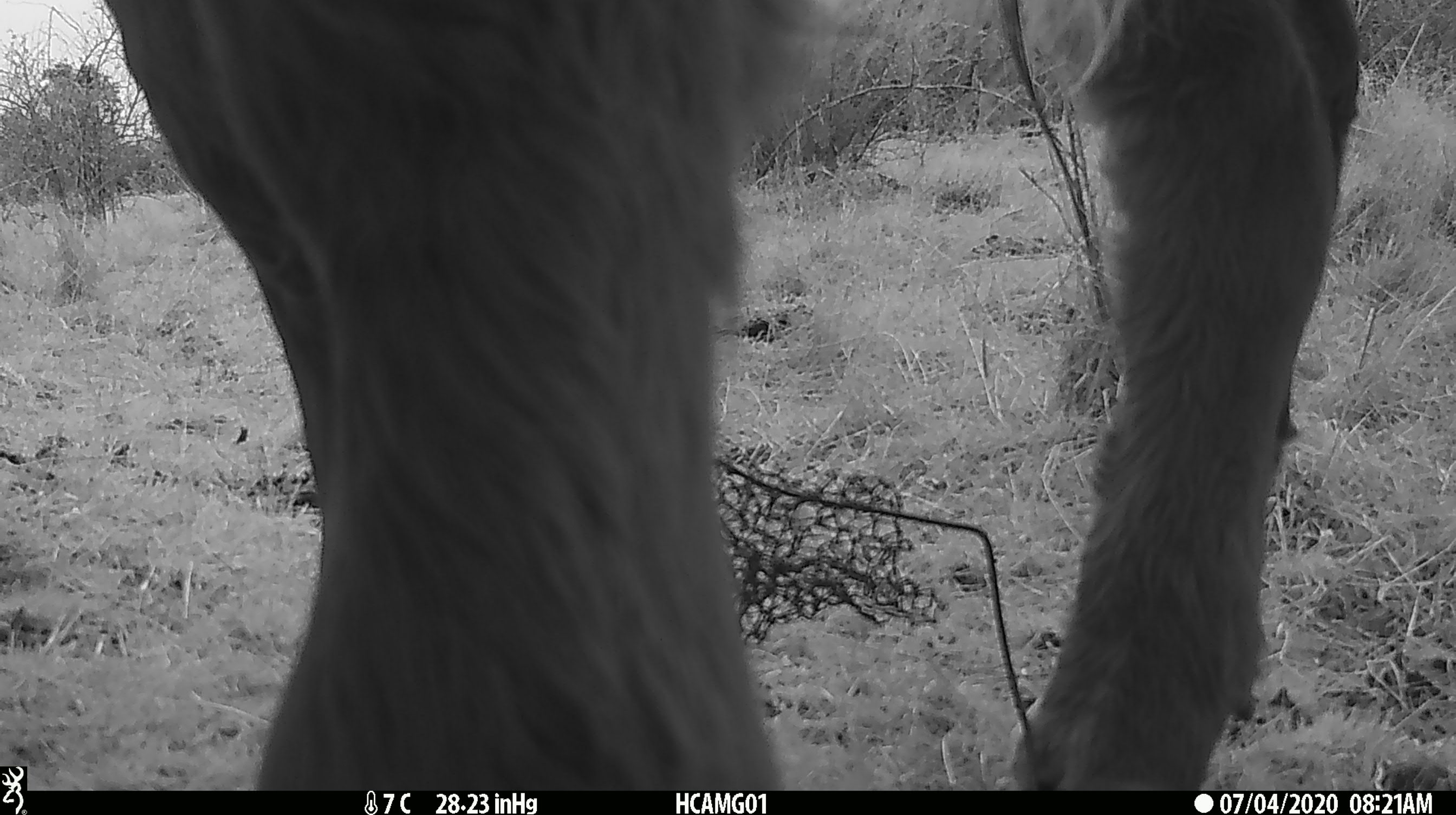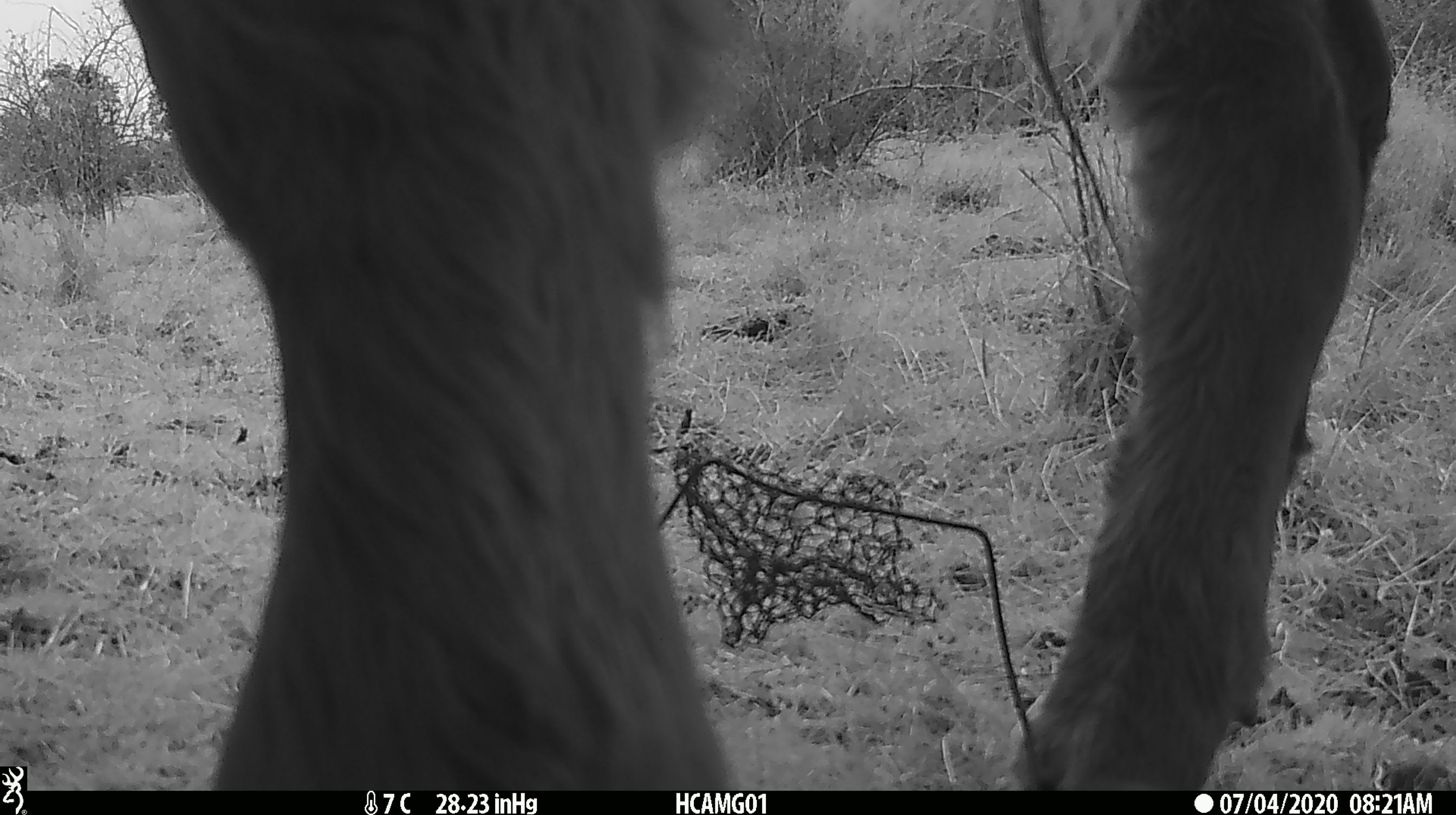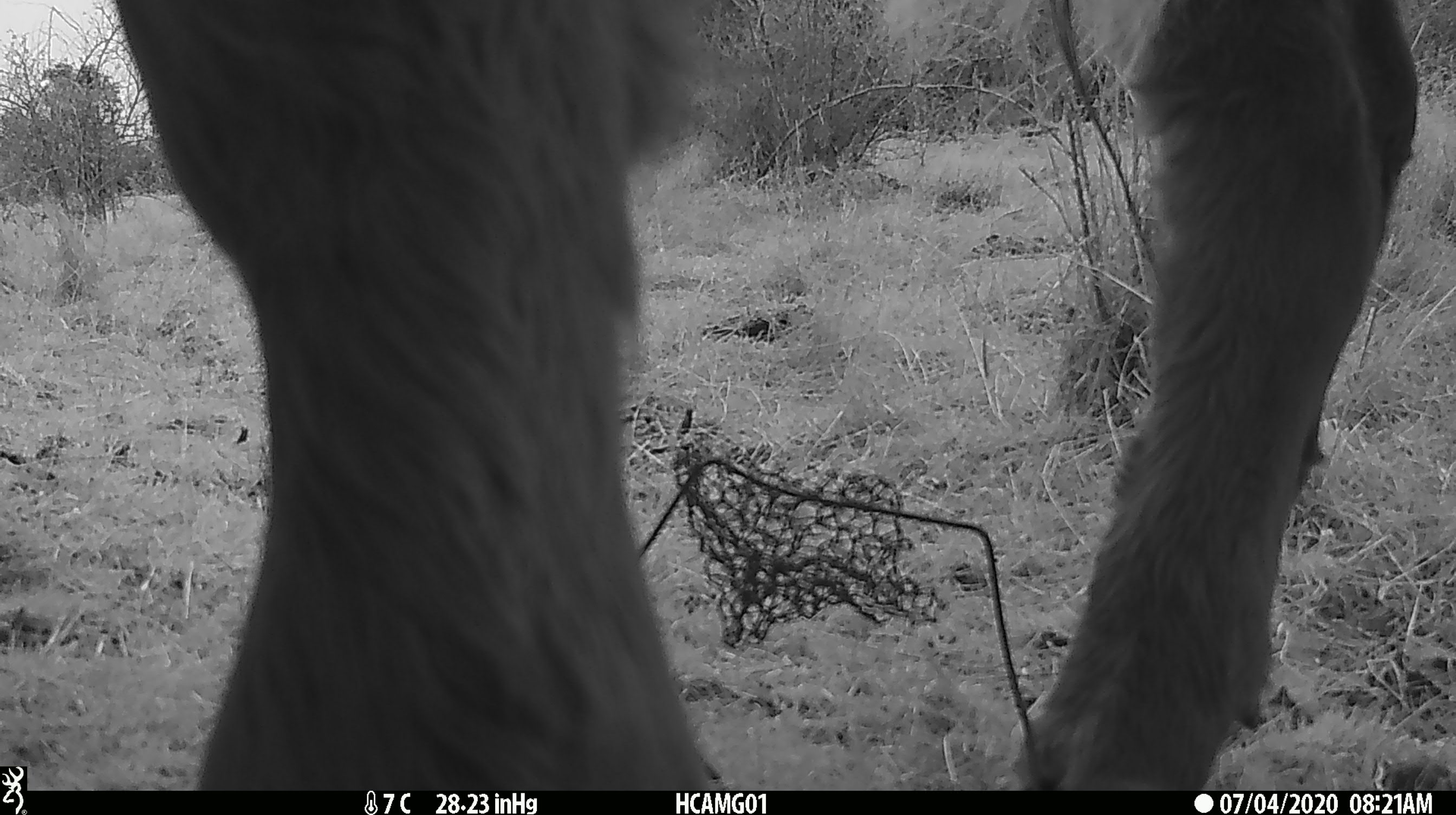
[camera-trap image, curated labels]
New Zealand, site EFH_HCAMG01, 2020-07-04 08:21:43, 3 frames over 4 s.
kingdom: Animalia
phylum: Chordata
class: Mammalia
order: Artiodactyla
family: Bovidae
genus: Bos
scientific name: Bos taurus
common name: domestic cow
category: cow